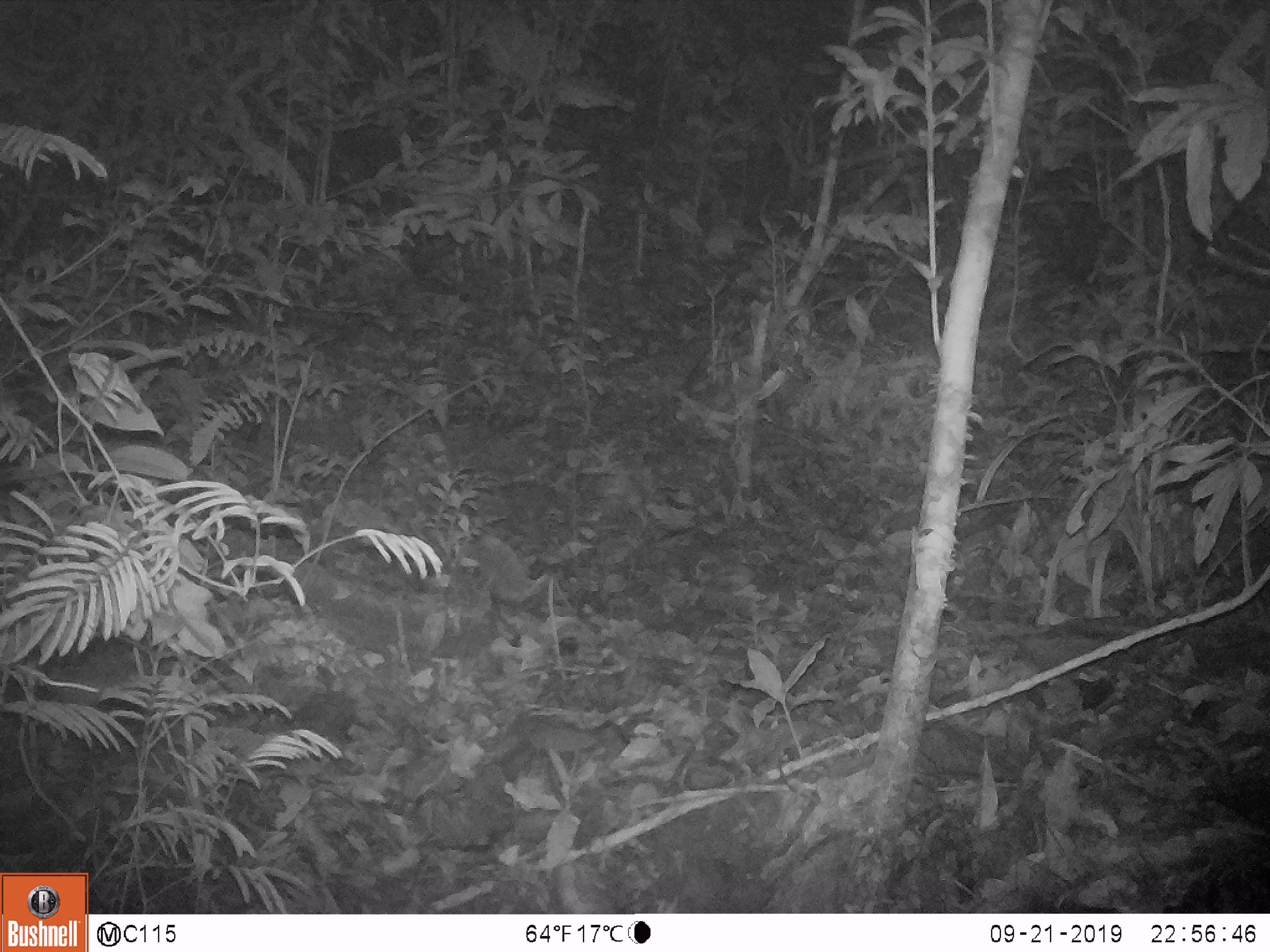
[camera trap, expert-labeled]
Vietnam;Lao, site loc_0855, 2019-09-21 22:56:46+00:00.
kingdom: Animalia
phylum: Chordata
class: Mammalia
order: Rodentia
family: Muridae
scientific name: Muridae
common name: old-world mice and rats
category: unidentified murid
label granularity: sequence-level